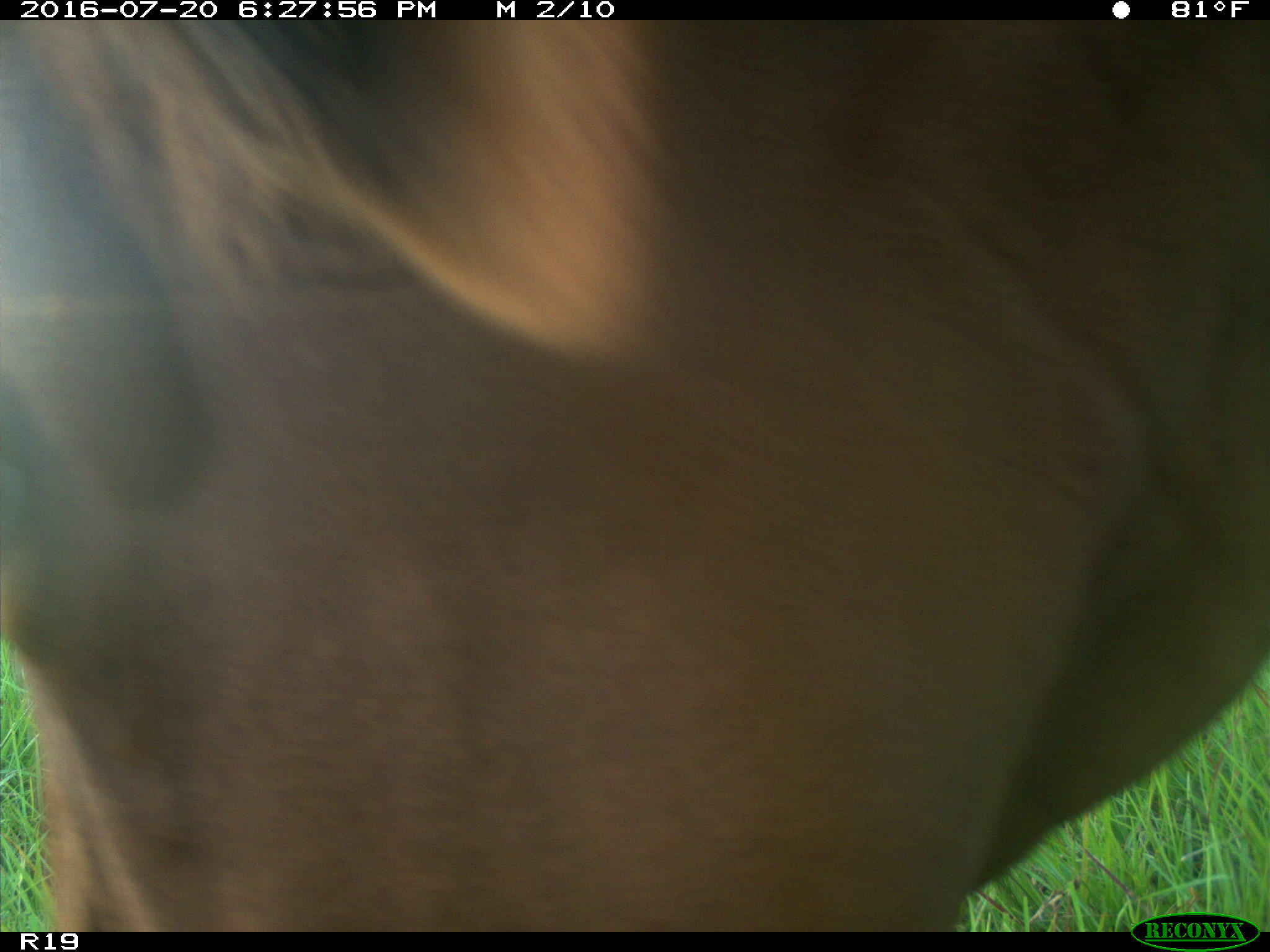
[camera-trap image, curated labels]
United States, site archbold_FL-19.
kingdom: Animalia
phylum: Chordata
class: Mammalia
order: Artiodactyla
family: Bovidae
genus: Bos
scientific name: Bos taurus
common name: domestic cow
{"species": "Bos taurus (domestic cow)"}